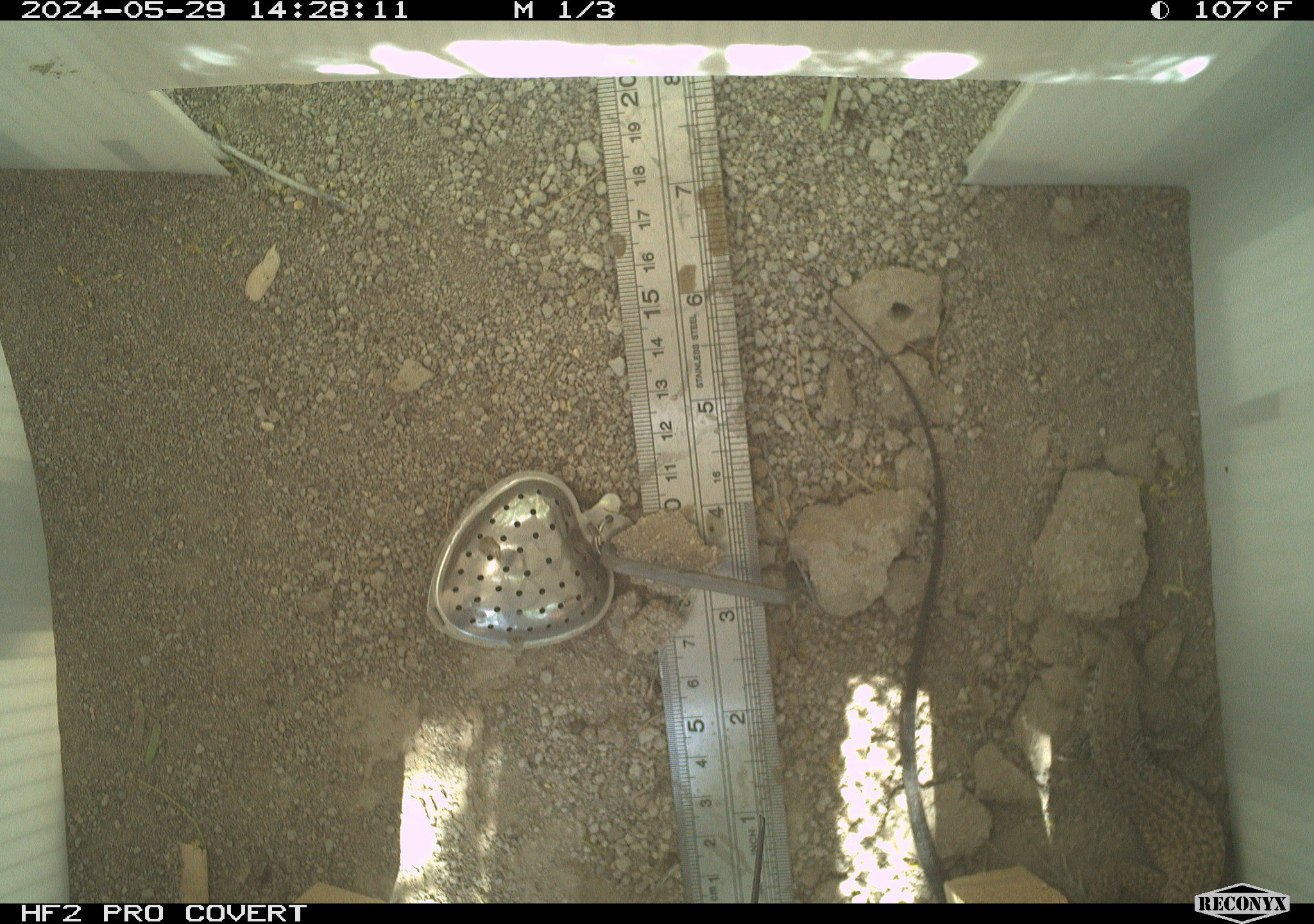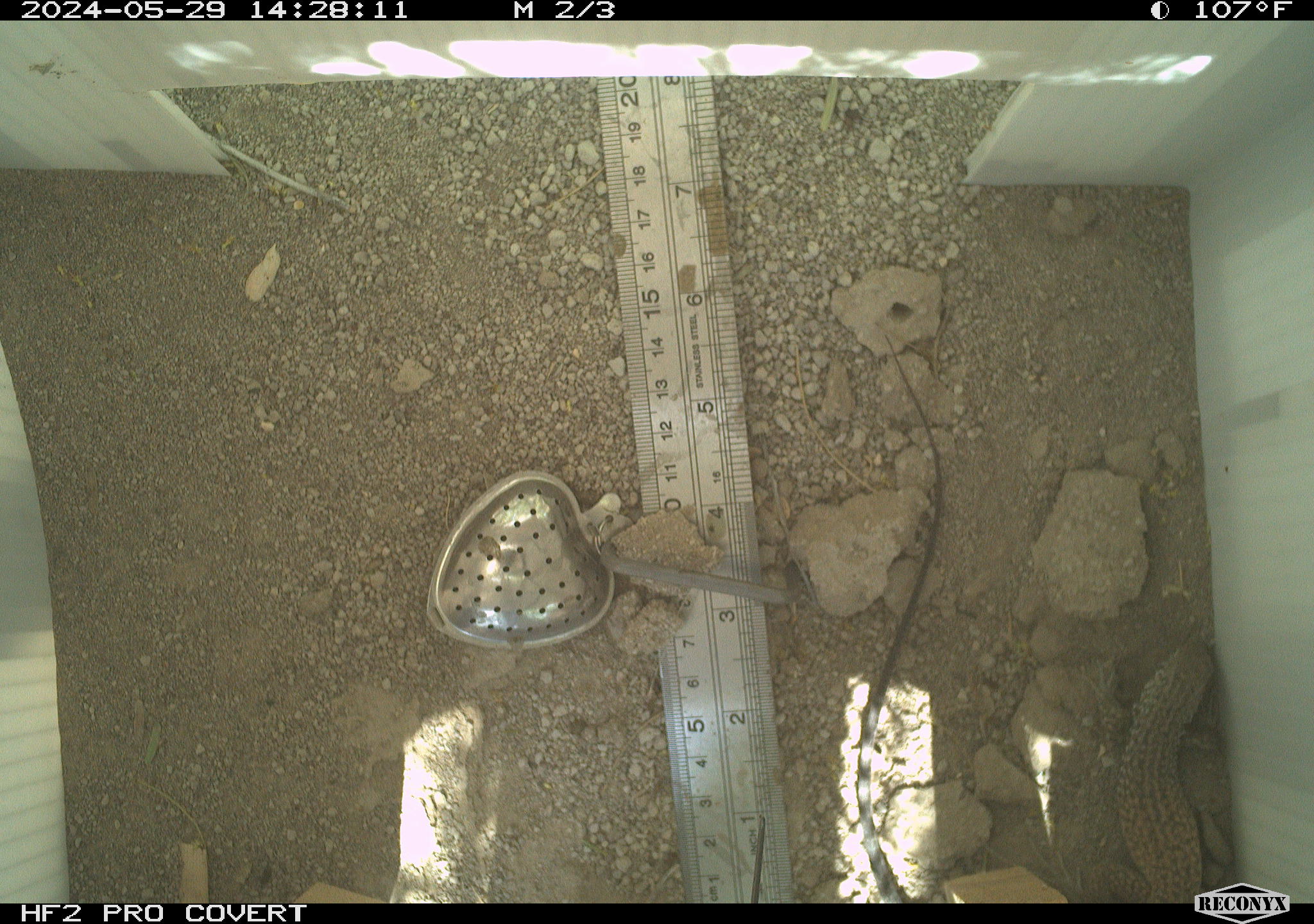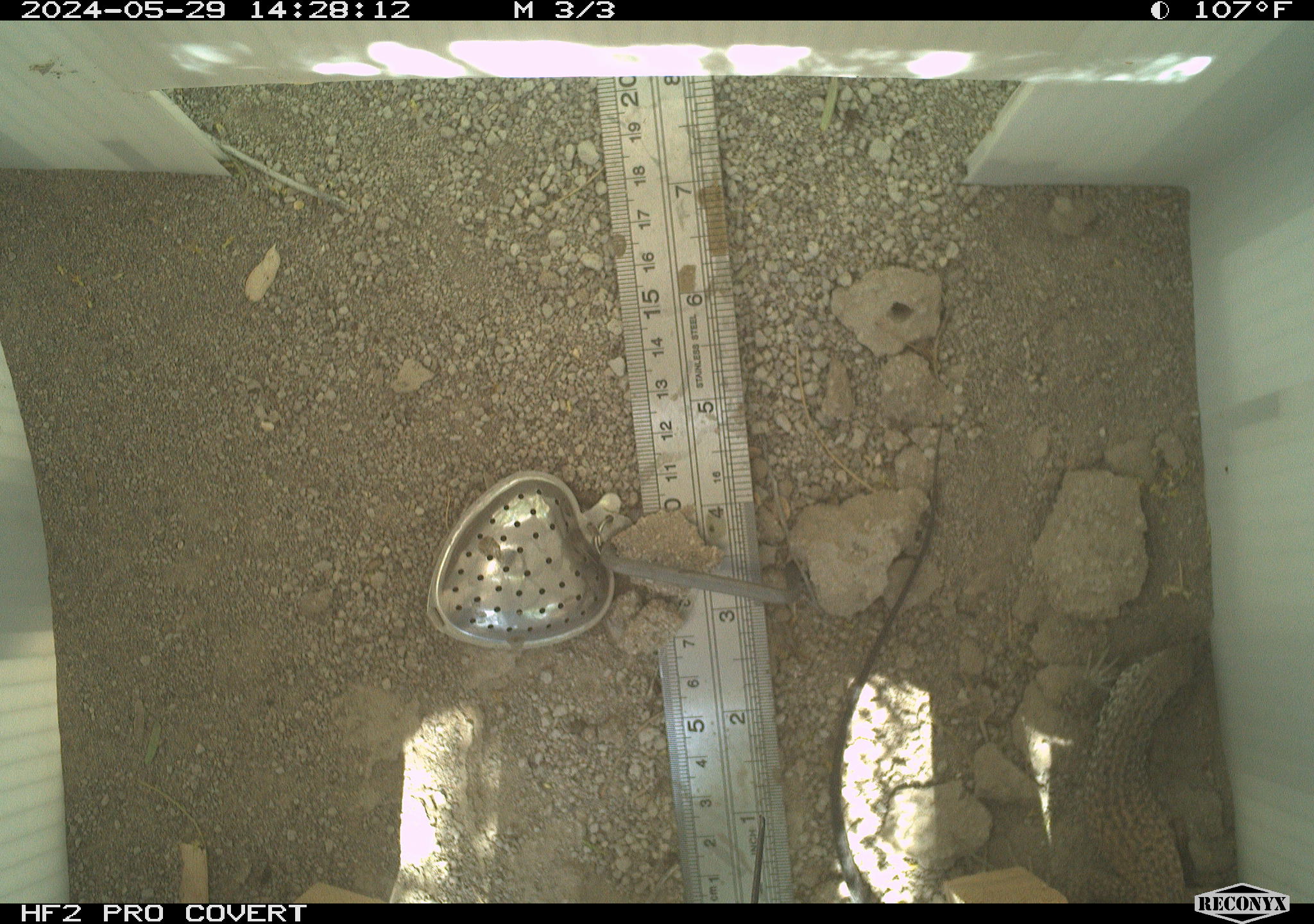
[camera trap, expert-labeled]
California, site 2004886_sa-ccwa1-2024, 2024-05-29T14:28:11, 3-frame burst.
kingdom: Animalia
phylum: Chordata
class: Reptilia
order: Squamata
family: Teiidae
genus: Aspidoscelis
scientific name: Aspidoscelis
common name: whiptail lizards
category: aspidoscelis species